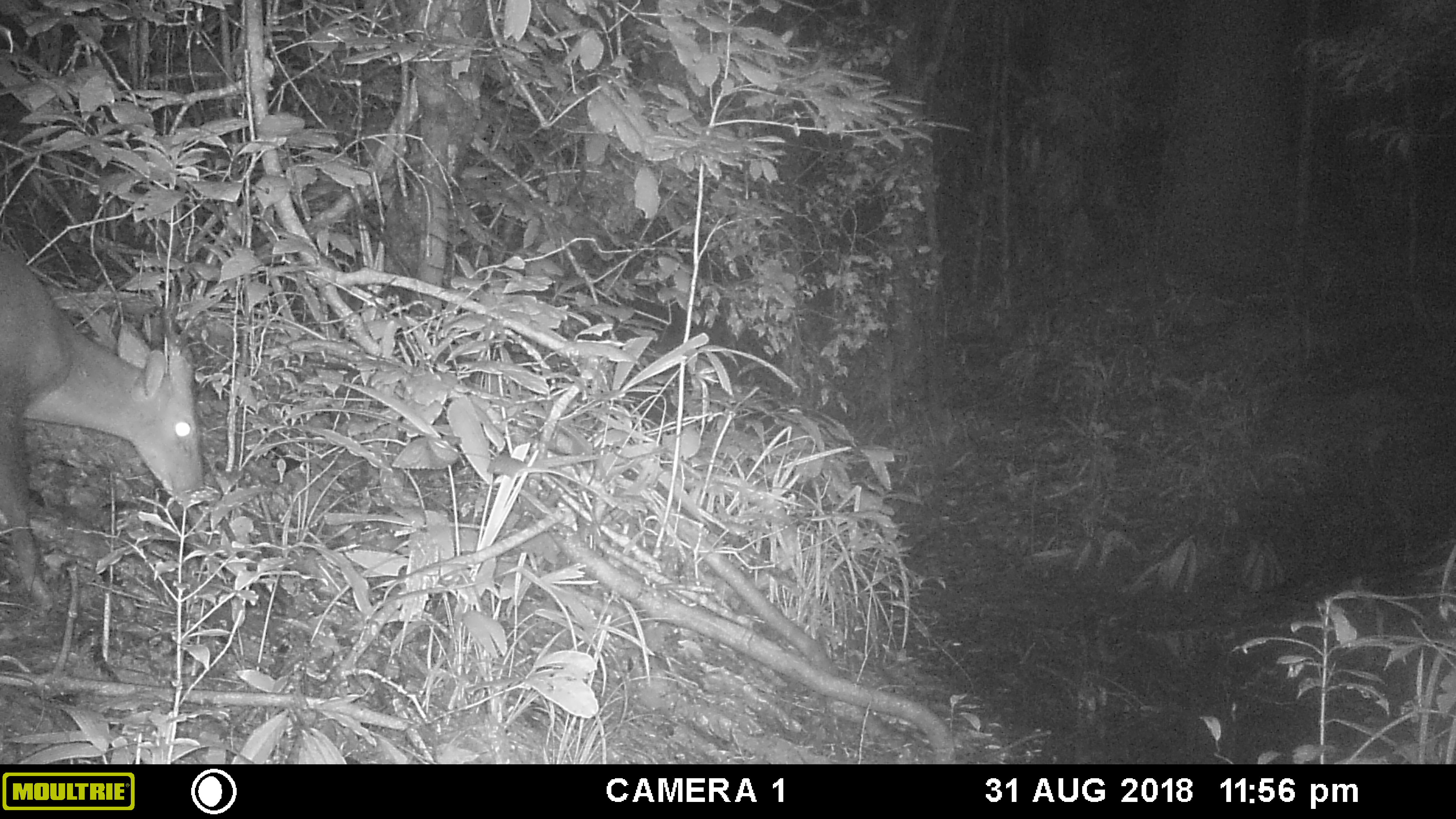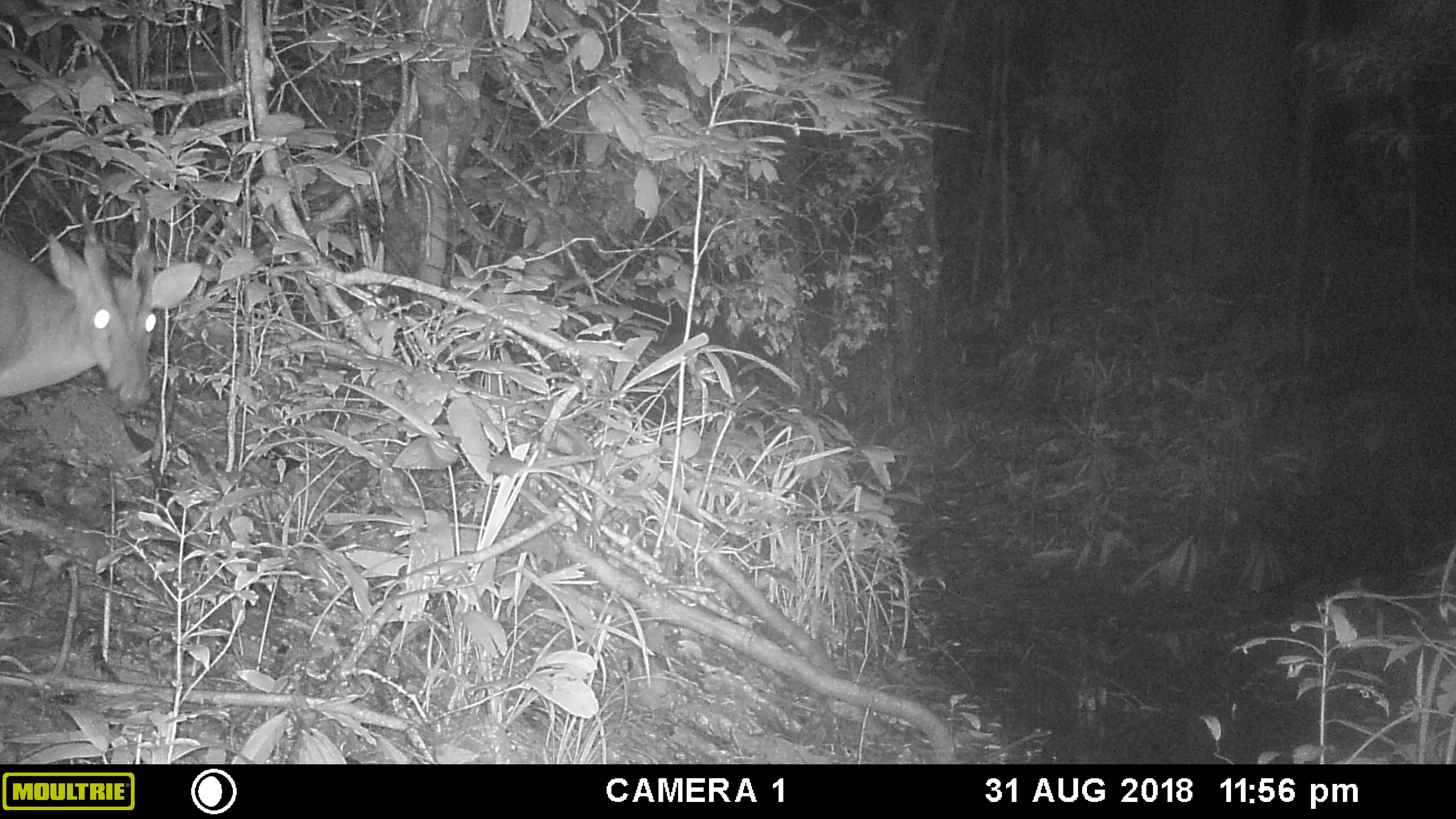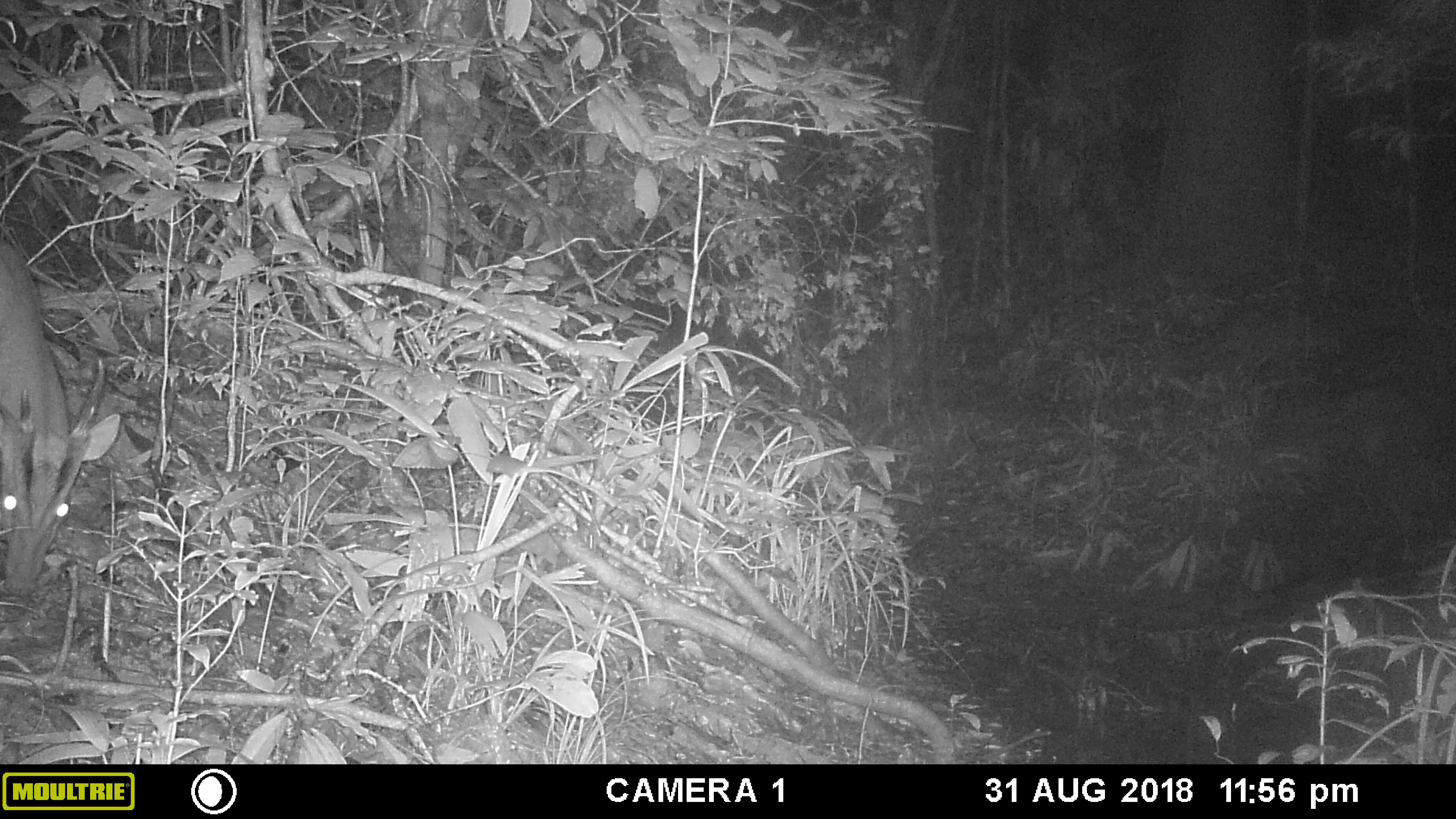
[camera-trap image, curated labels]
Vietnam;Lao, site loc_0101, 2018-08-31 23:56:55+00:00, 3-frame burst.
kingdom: Animalia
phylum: Chordata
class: Mammalia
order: Artiodactyla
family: Cervidae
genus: Muntiacus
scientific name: Muntiacus vuquangensis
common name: large-antlered muntjac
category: large antlered muntjac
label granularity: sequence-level